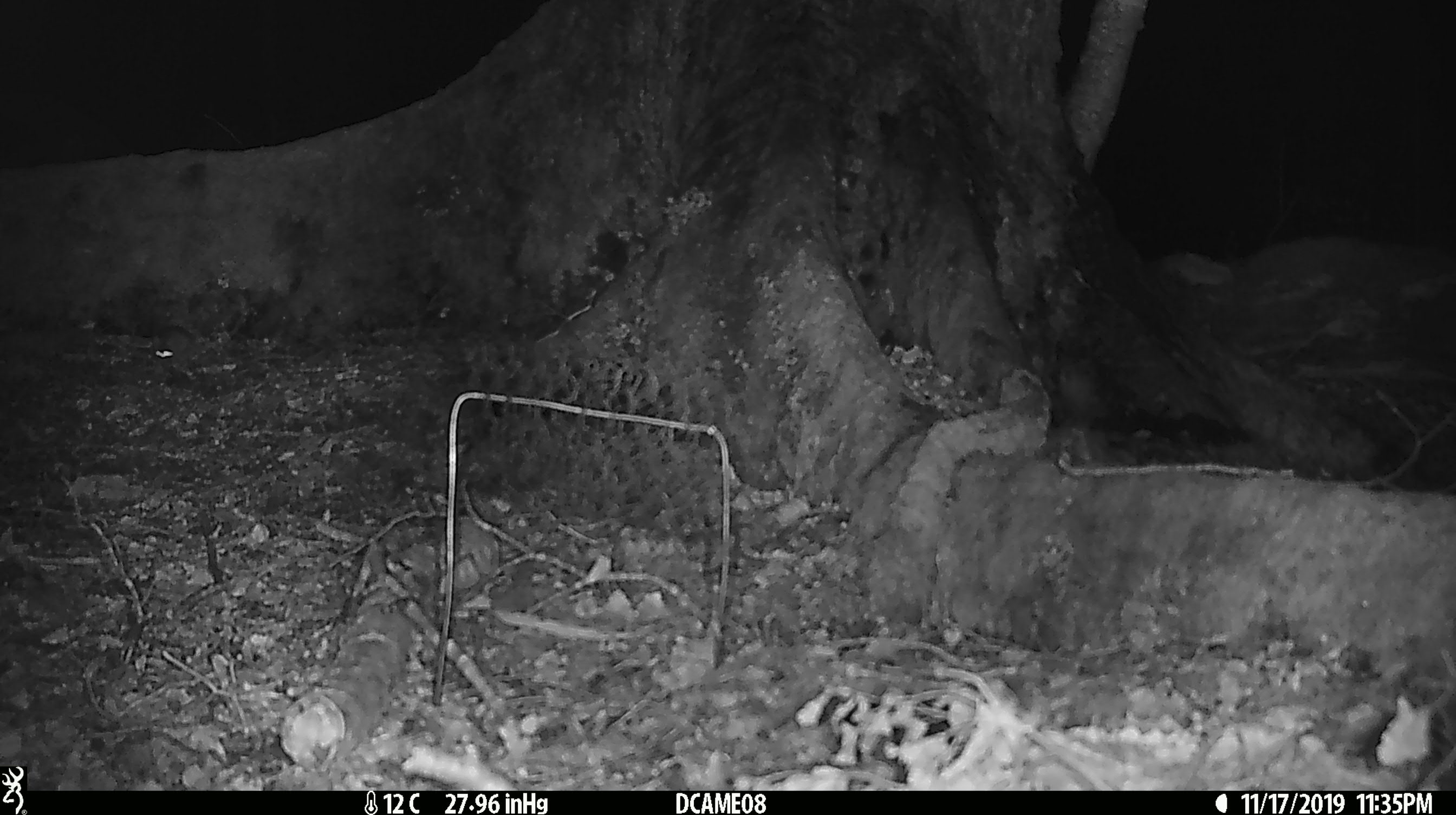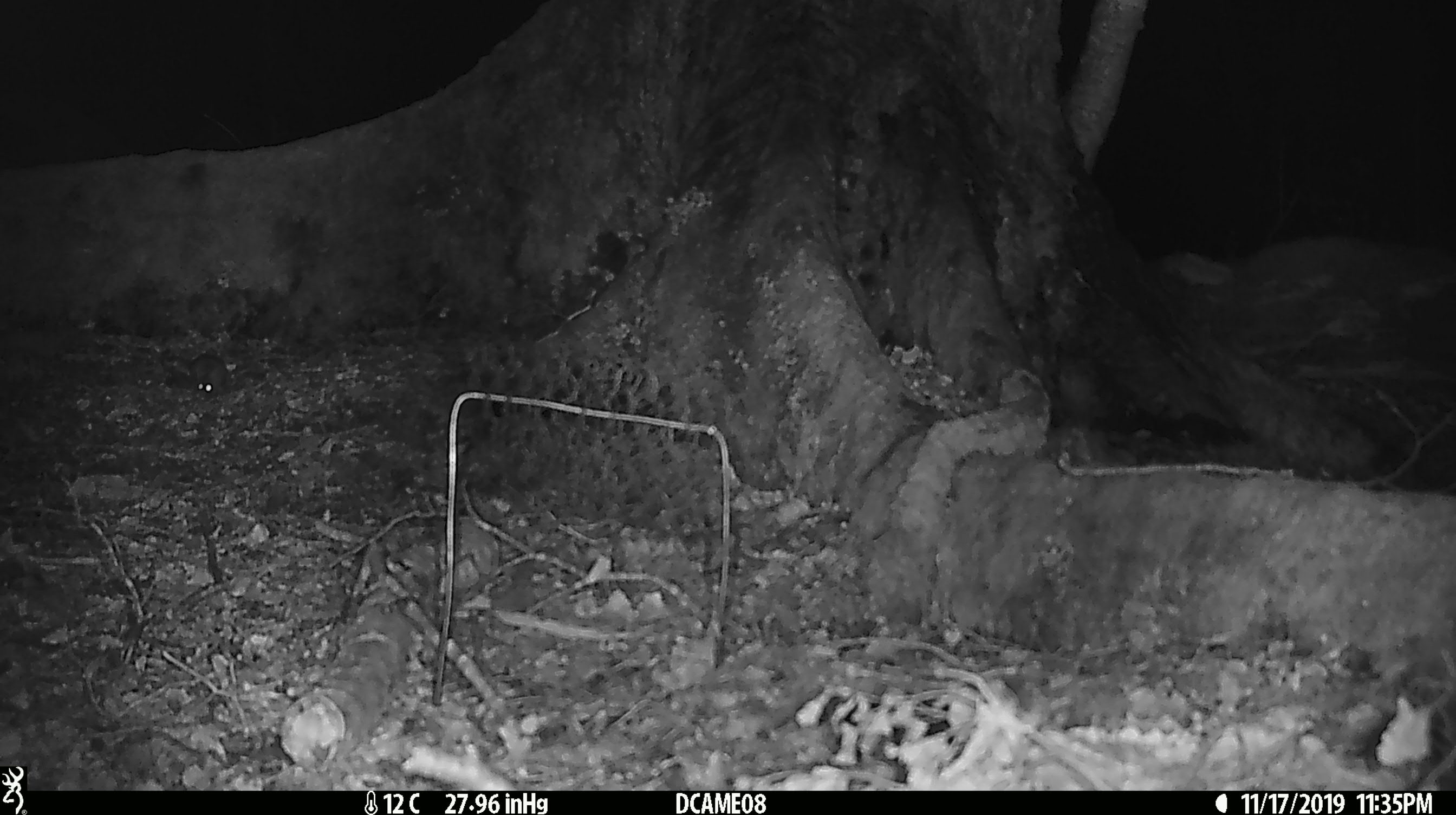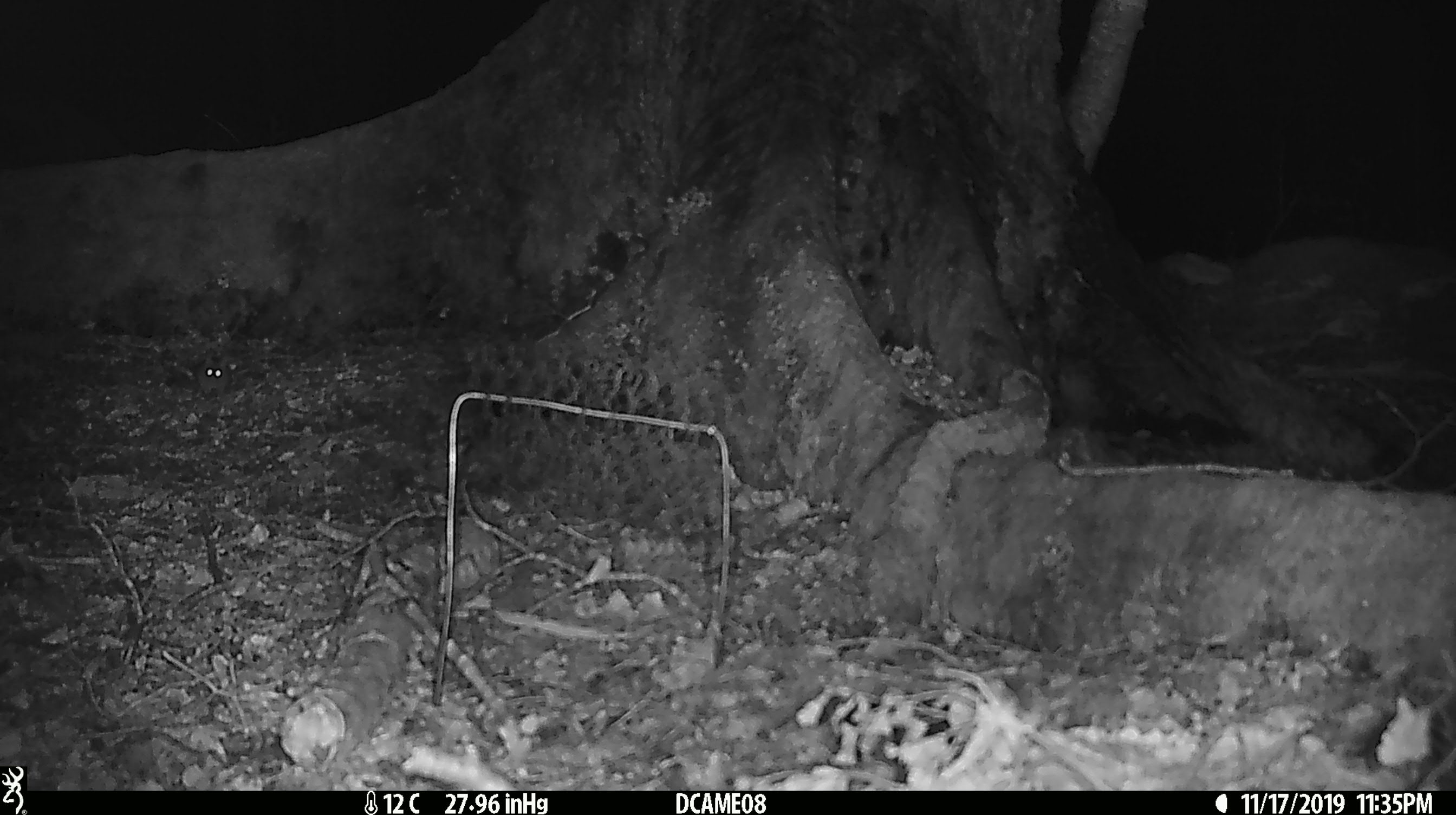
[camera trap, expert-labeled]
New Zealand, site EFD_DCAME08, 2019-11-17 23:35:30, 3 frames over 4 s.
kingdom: Animalia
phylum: Chordata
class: Mammalia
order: Rodentia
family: Muridae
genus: Mus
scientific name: Mus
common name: mouse